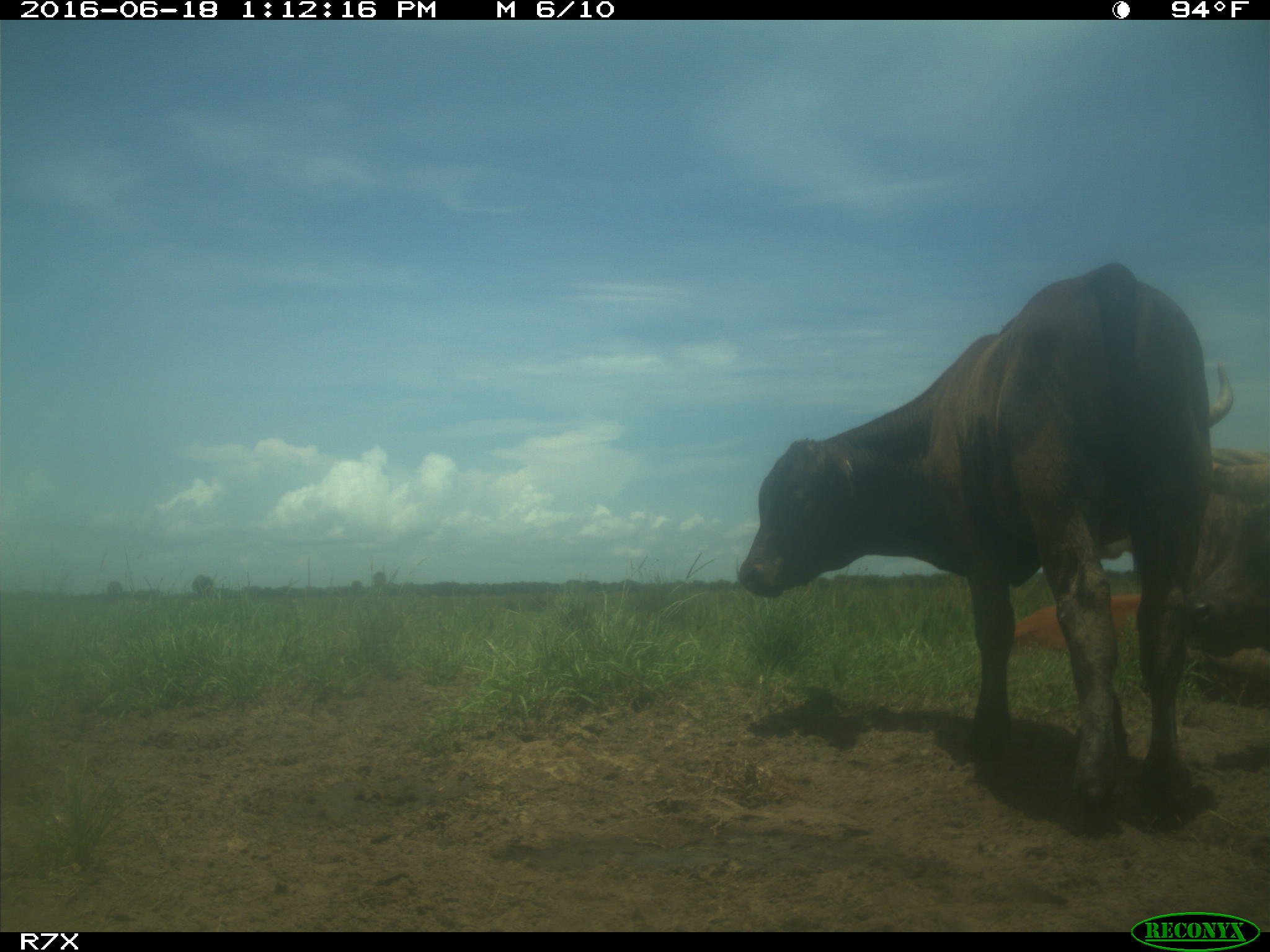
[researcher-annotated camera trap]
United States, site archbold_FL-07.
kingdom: Animalia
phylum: Chordata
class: Mammalia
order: Artiodactyla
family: Bovidae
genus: Bos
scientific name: Bos taurus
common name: domestic cow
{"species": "Bos taurus (domestic cow)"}